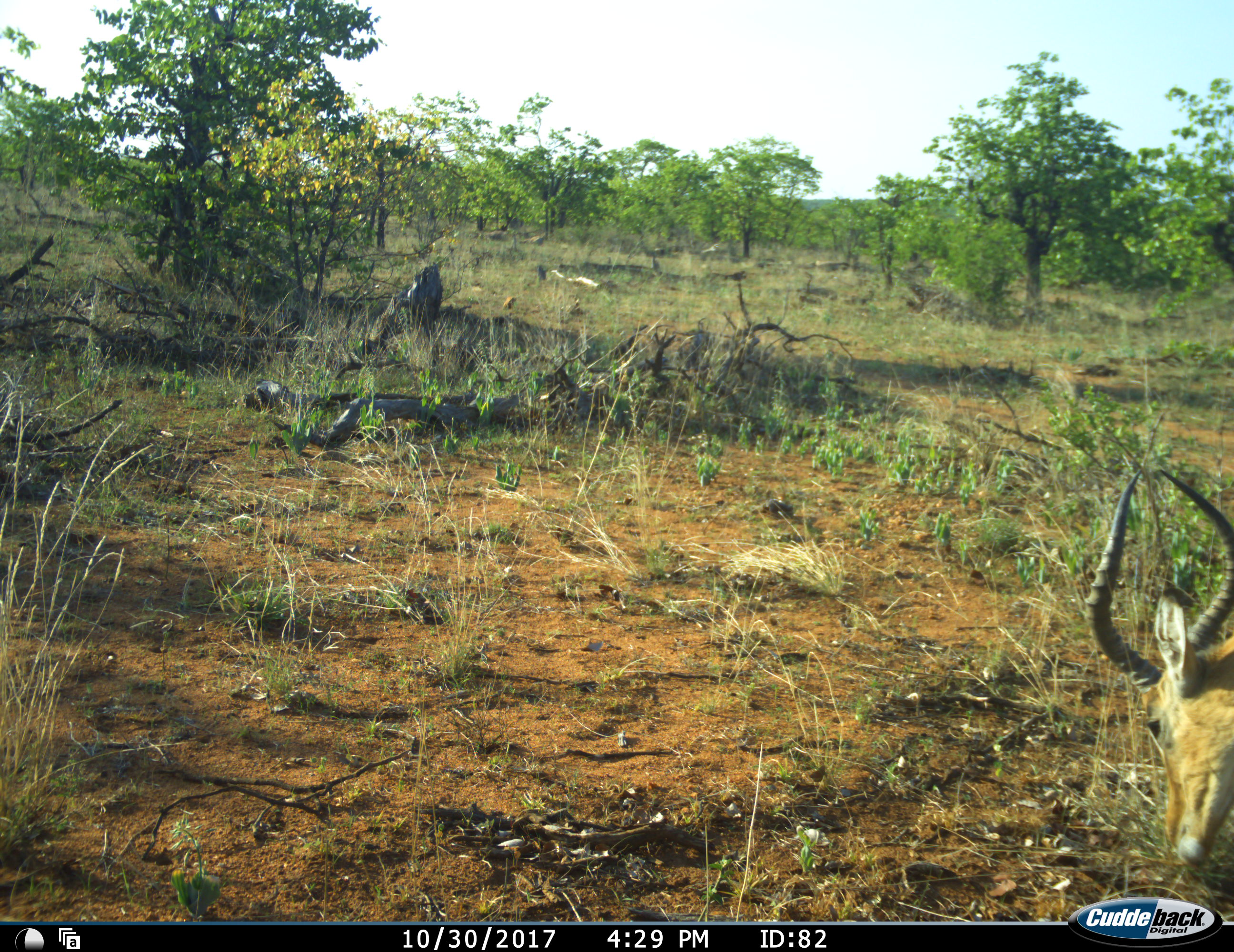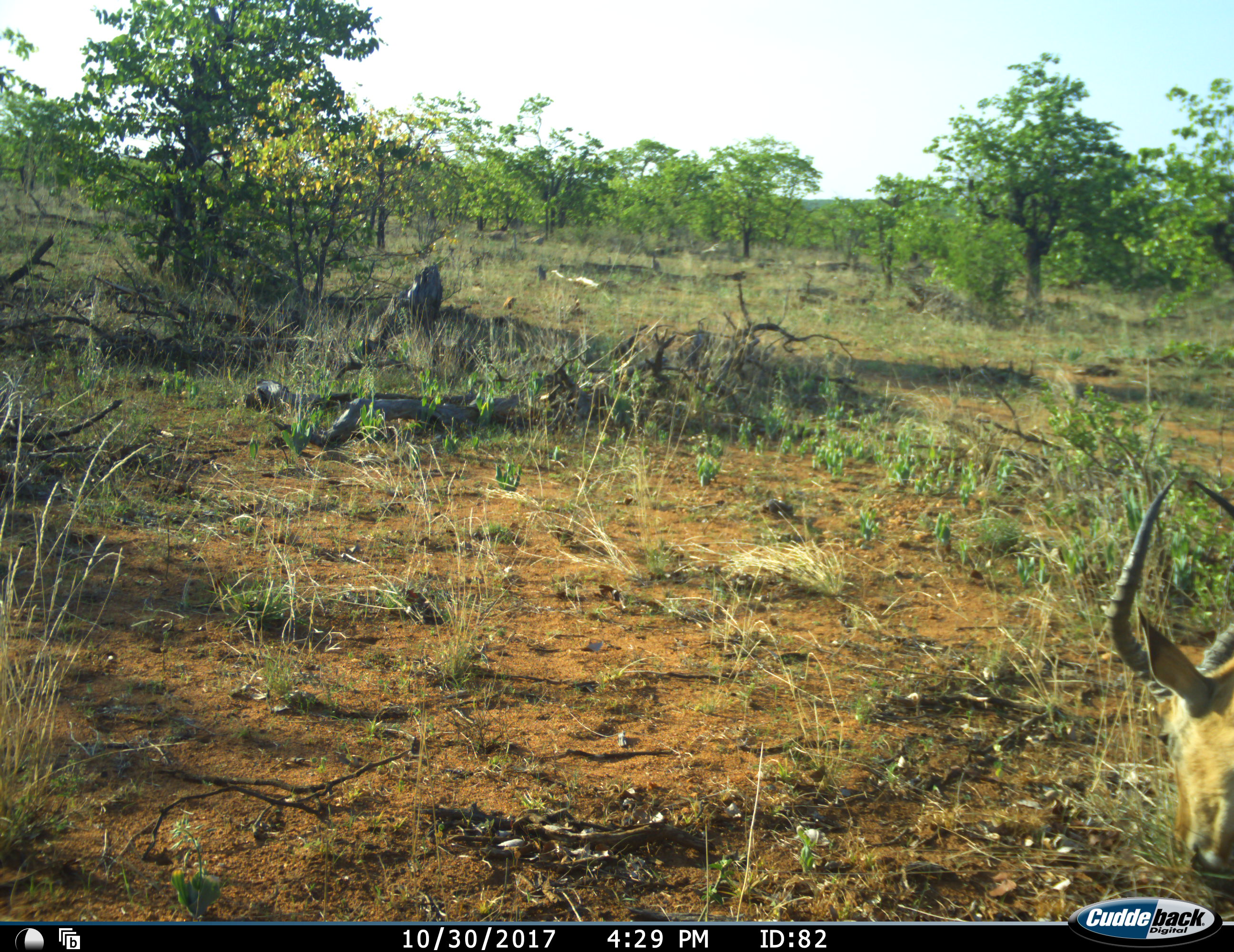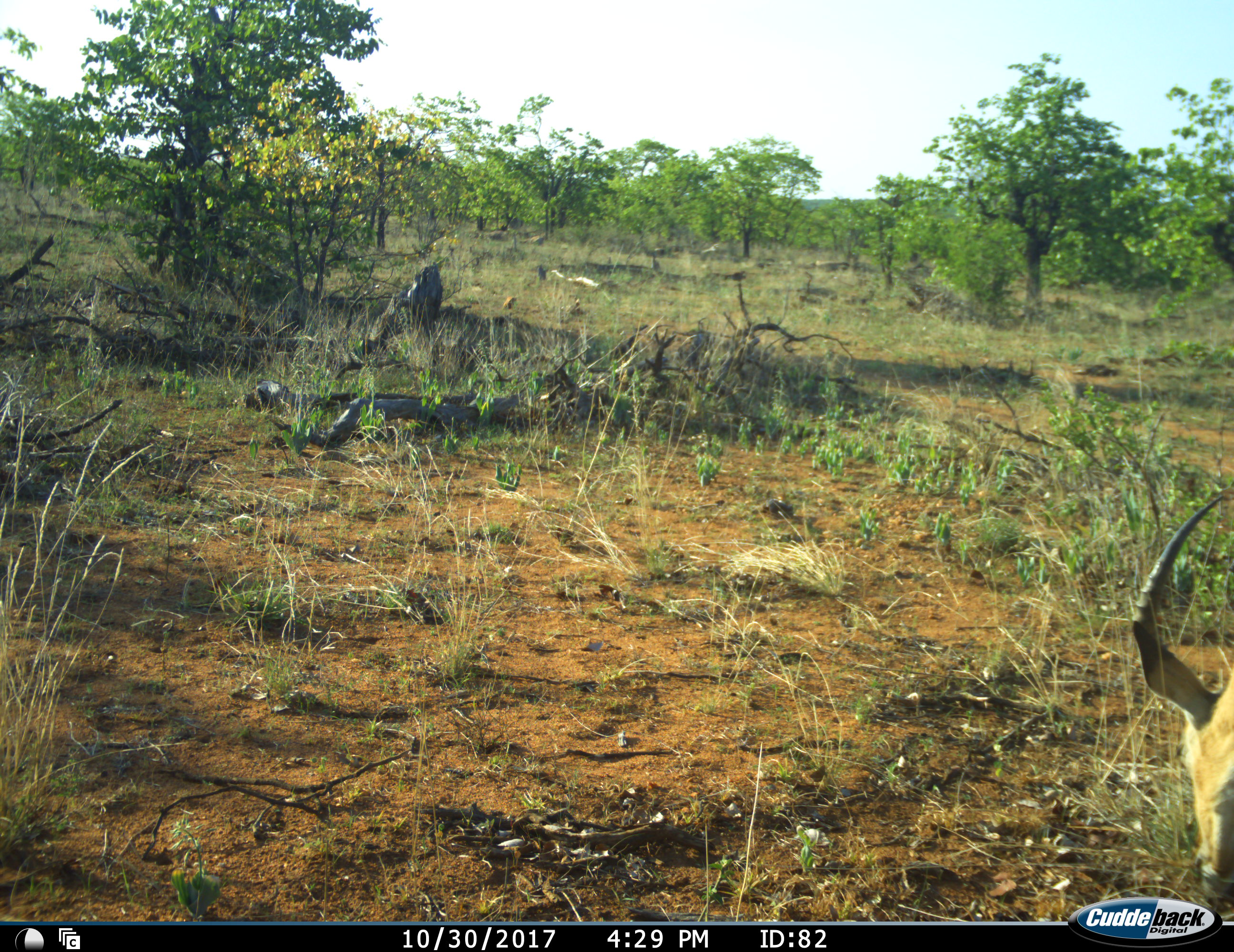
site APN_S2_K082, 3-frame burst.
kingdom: Animalia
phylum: Chordata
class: Mammalia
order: Artiodactyla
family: Bovidae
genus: Aepyceros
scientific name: Aepyceros melampus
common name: impala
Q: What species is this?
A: Impala (Aepyceros melampus).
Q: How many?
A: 1.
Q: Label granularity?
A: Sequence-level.